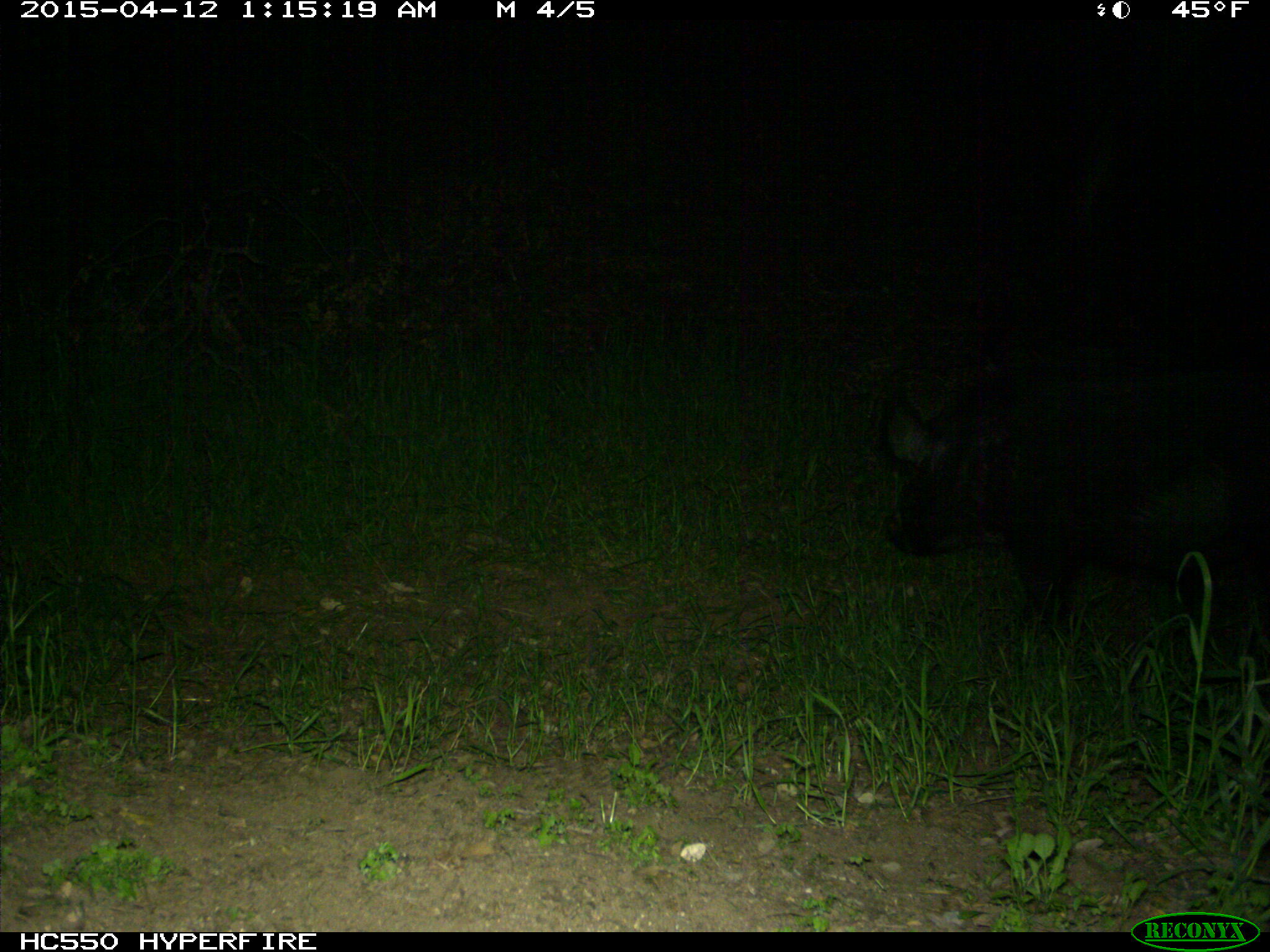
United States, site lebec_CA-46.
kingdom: Animalia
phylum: Chordata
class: Mammalia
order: Artiodactyla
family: Suidae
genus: Sus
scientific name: Sus scrofa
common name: wild boar